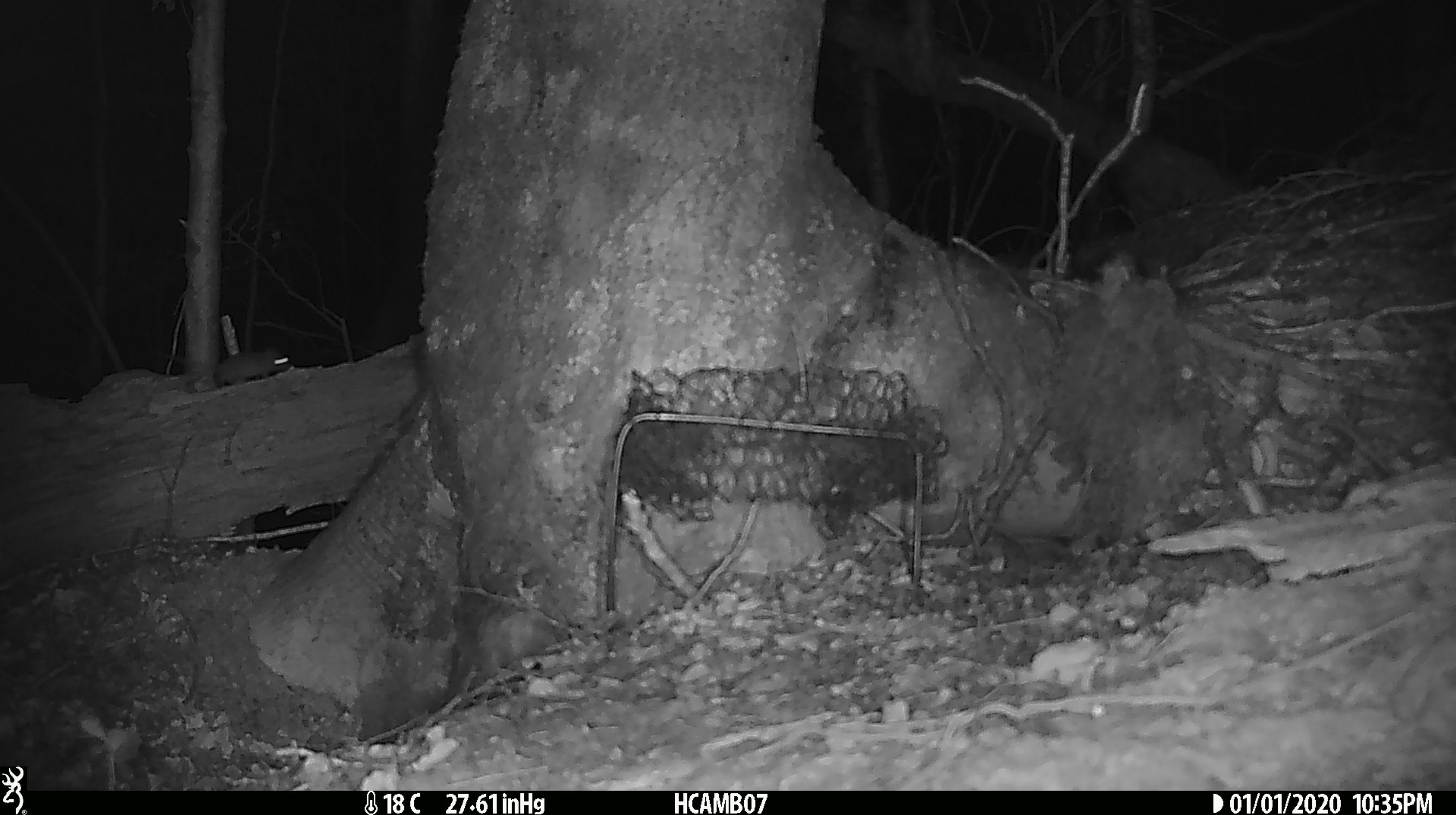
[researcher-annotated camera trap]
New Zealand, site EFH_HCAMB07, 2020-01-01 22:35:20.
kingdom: Animalia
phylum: Chordata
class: Mammalia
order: Rodentia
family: Muridae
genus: Mus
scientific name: Mus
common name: mouse